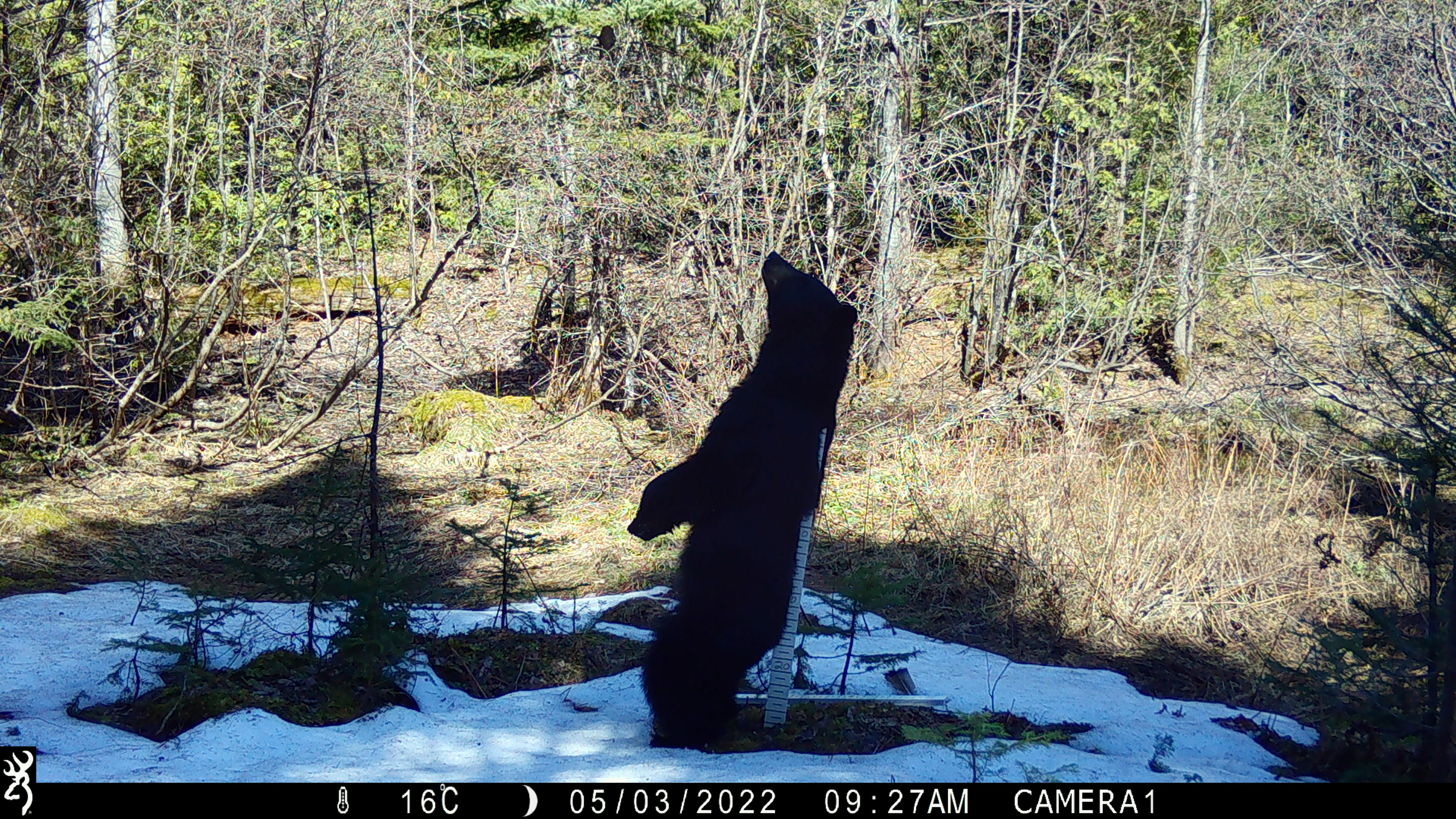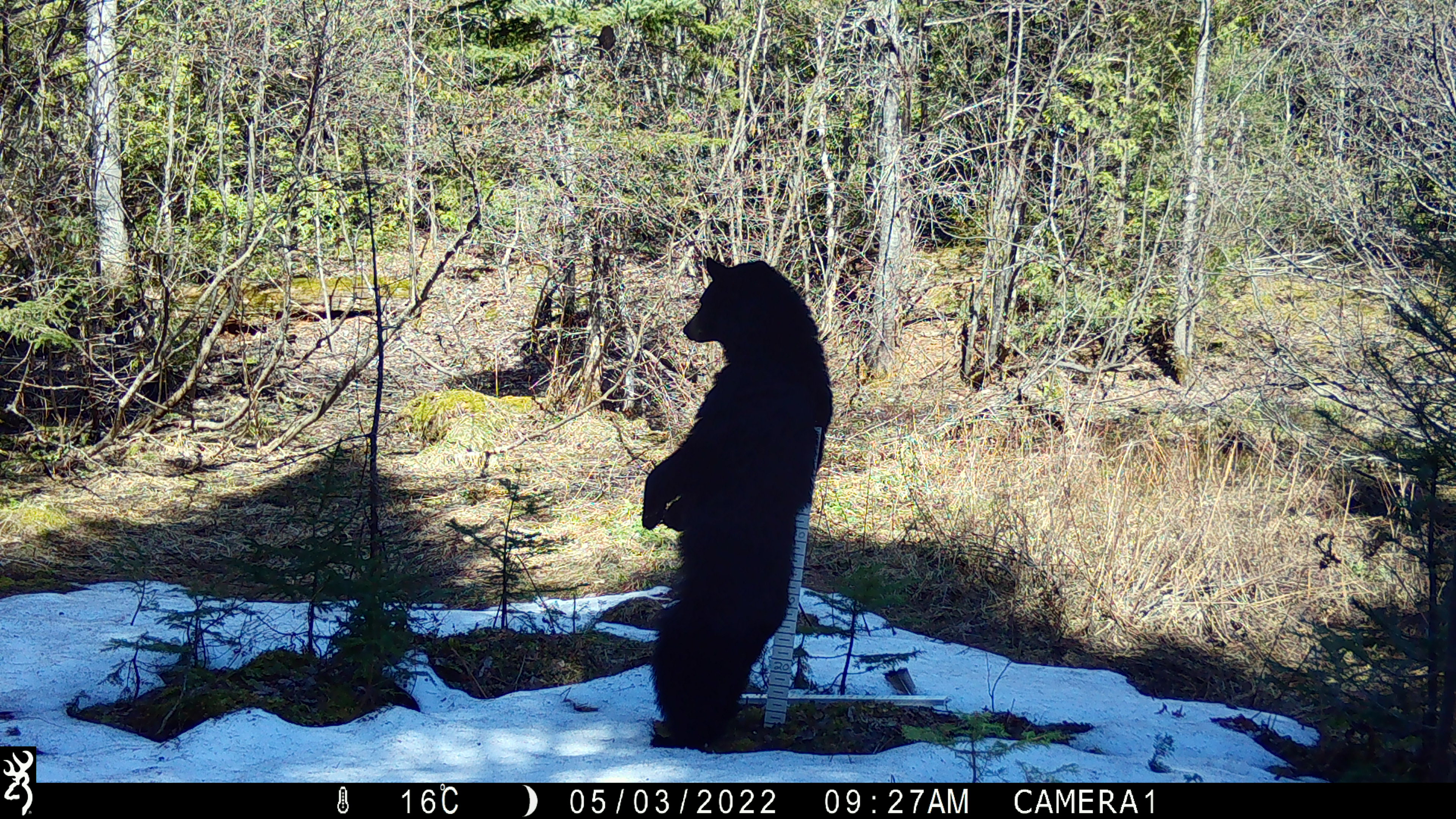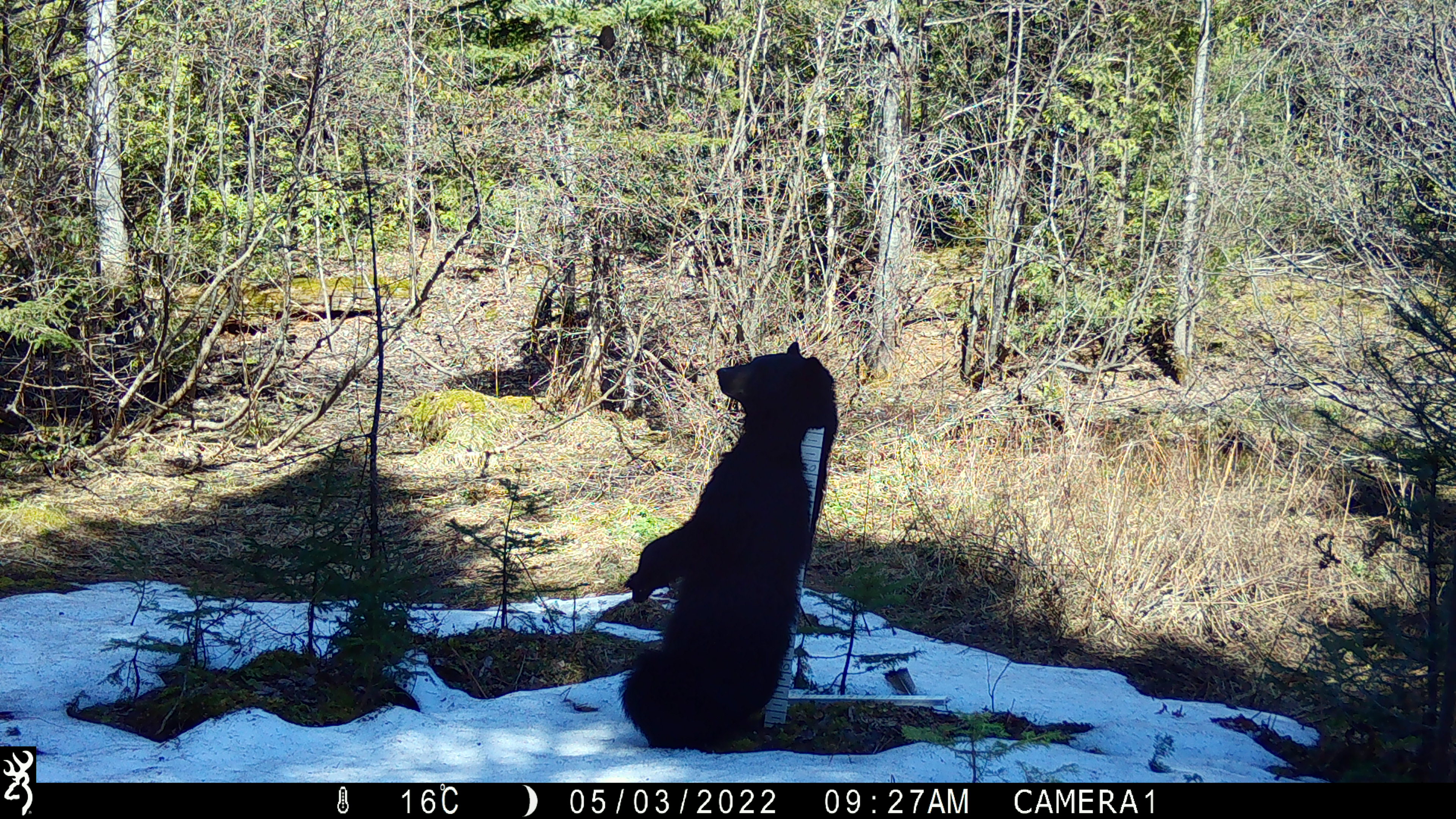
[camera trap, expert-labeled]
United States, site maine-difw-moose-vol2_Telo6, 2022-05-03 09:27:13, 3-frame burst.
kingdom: Animalia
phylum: Chordata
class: Mammalia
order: Carnivora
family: Ursidae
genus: Ursus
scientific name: Ursus americanus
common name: black bear